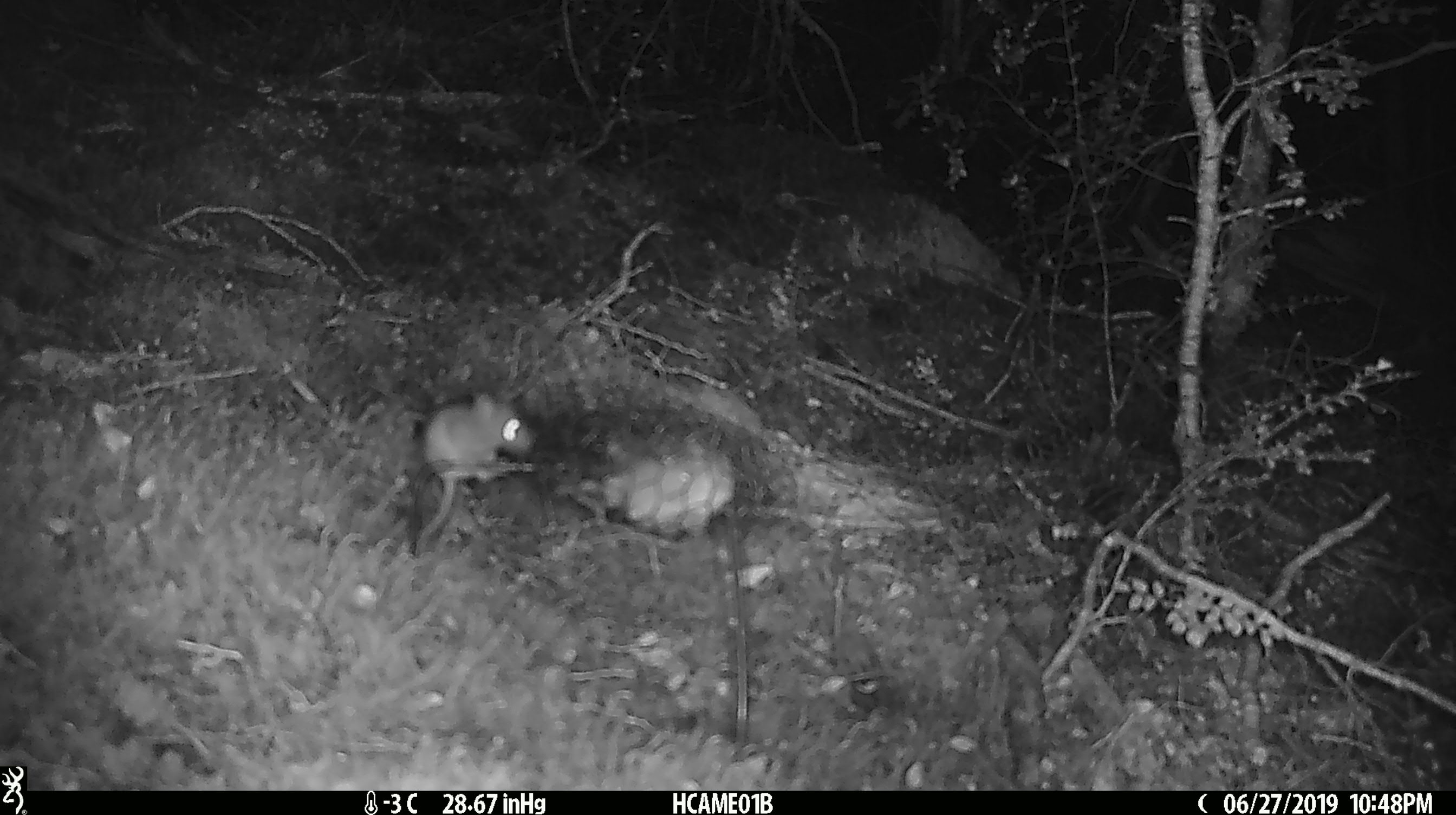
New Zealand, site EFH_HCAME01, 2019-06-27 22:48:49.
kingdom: Animalia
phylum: Chordata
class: Mammalia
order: Rodentia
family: Muridae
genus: Mus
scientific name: Mus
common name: mouse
Mouse (Mus).